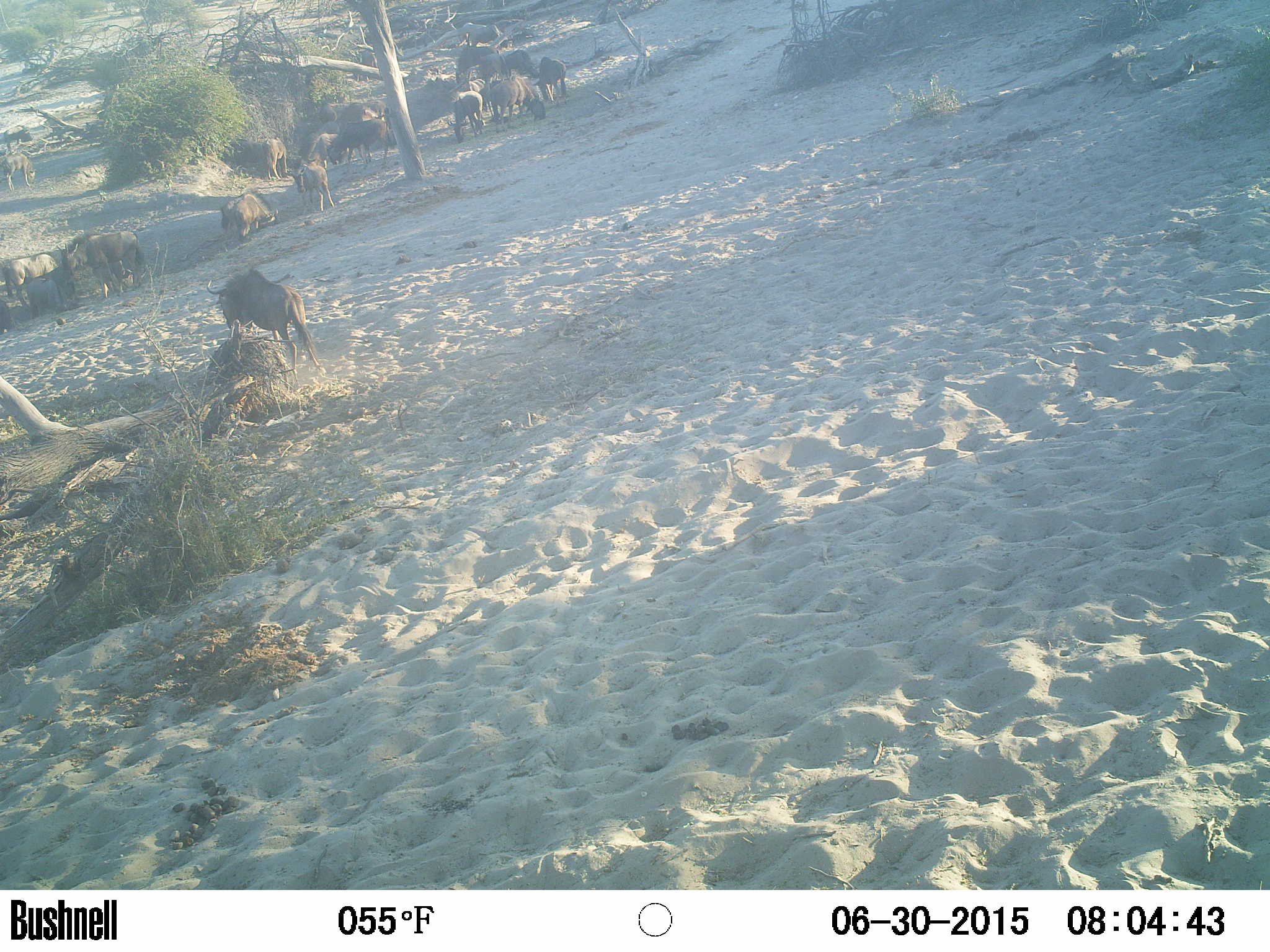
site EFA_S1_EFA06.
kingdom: Animalia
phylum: Chordata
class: Mammalia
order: Artiodactyla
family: Bovidae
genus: Connochaetes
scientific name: Connochaetes taurinus taurinus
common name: blue wildebeest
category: wildebeestblue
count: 11-50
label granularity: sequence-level